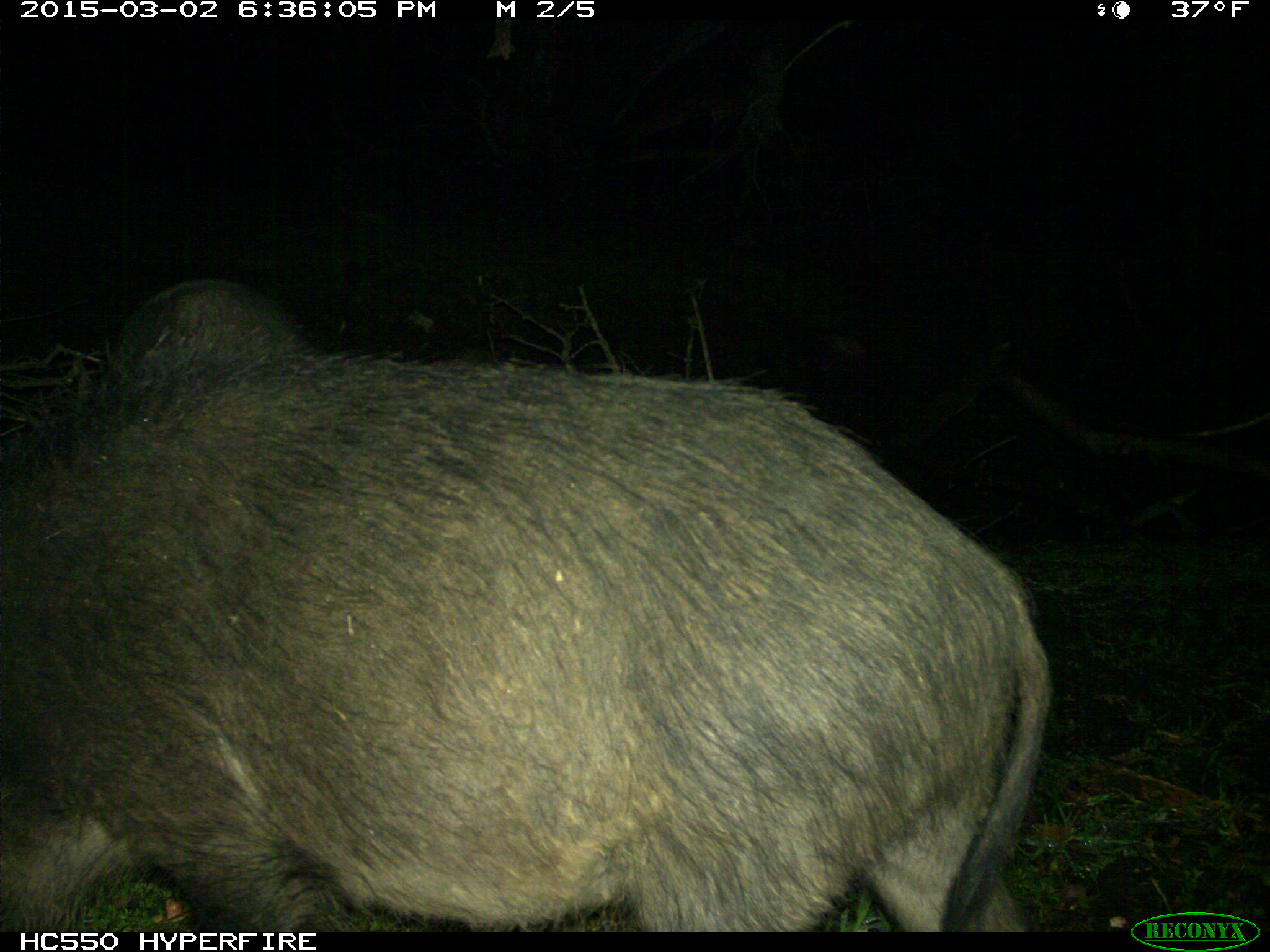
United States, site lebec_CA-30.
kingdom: Animalia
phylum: Chordata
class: Mammalia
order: Artiodactyla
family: Suidae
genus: Sus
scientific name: Sus scrofa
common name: wild boar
Sus scrofa (wild boar).